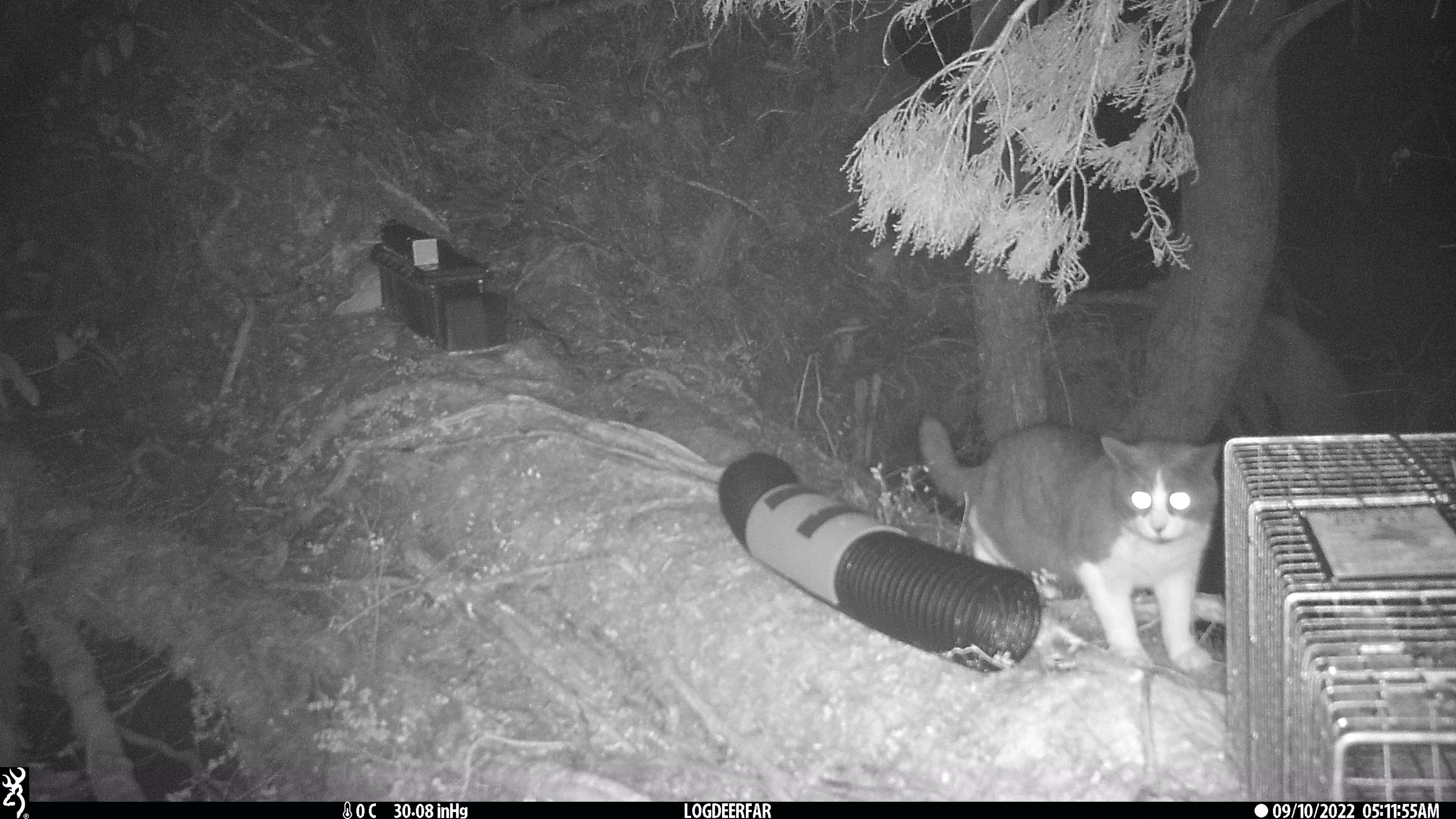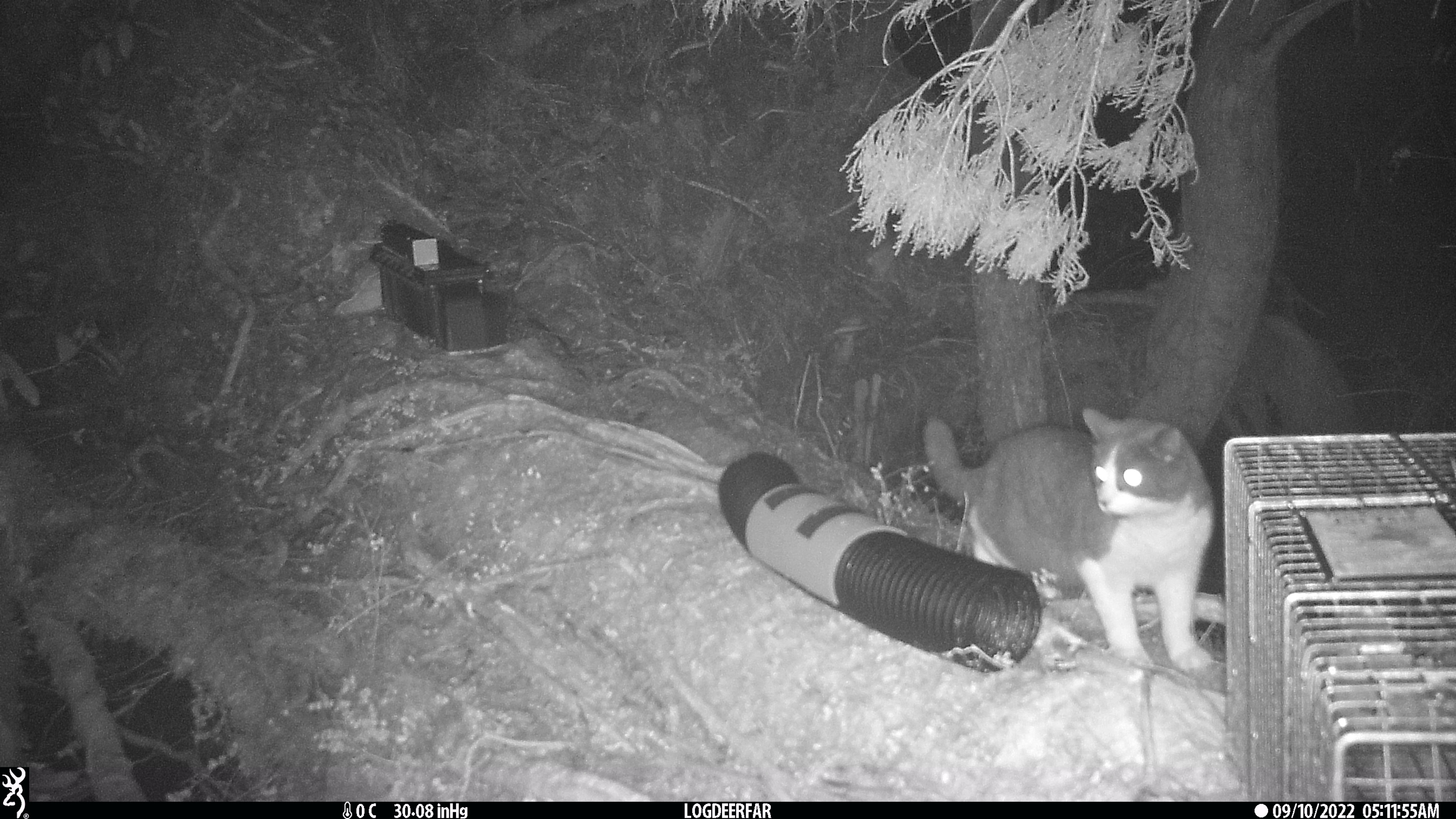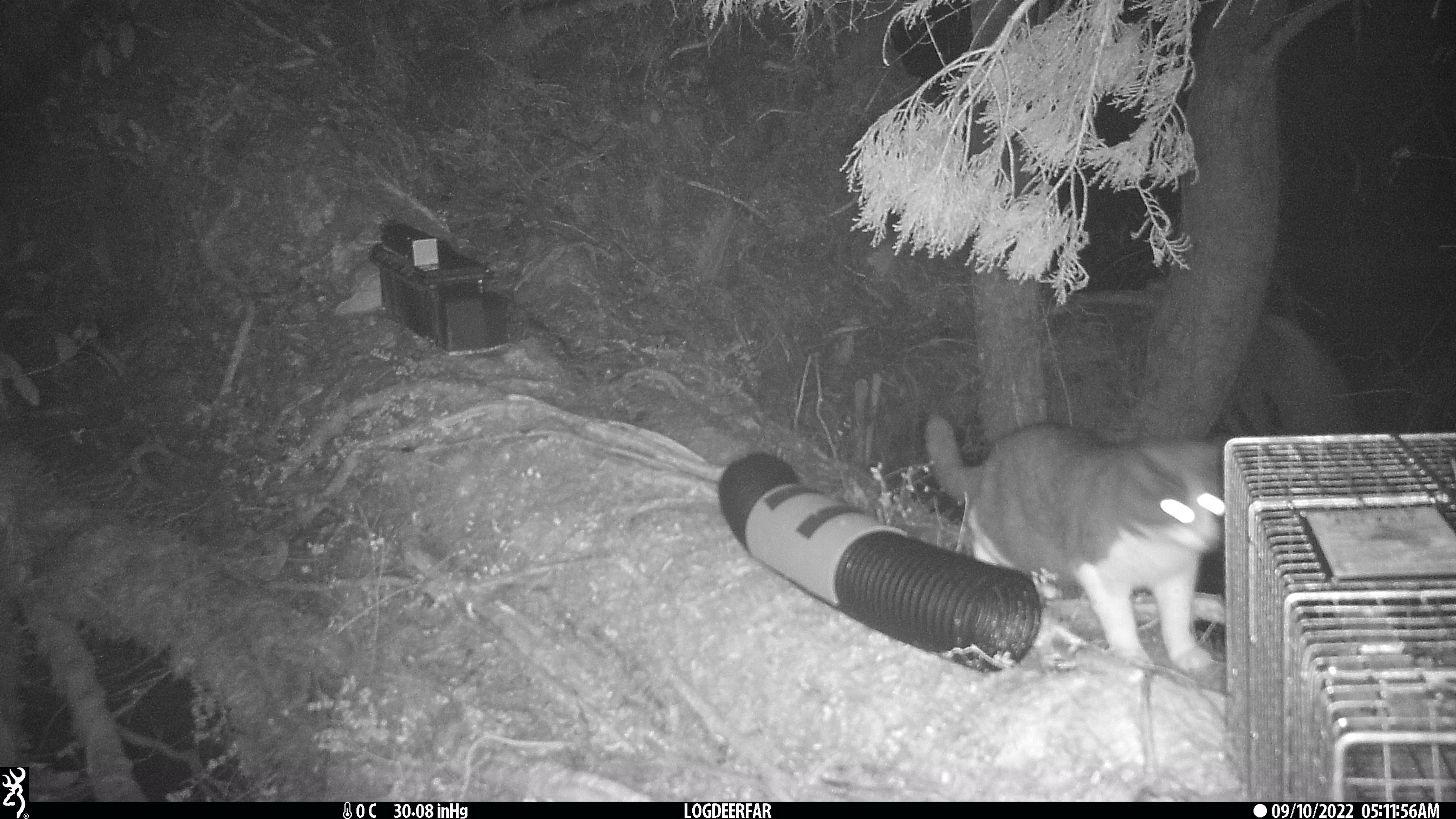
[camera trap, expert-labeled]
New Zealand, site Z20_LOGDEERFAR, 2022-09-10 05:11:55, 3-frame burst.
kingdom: Animalia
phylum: Chordata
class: Mammalia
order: Carnivora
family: Felidae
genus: Felis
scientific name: Felis catus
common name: domestic cat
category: cat